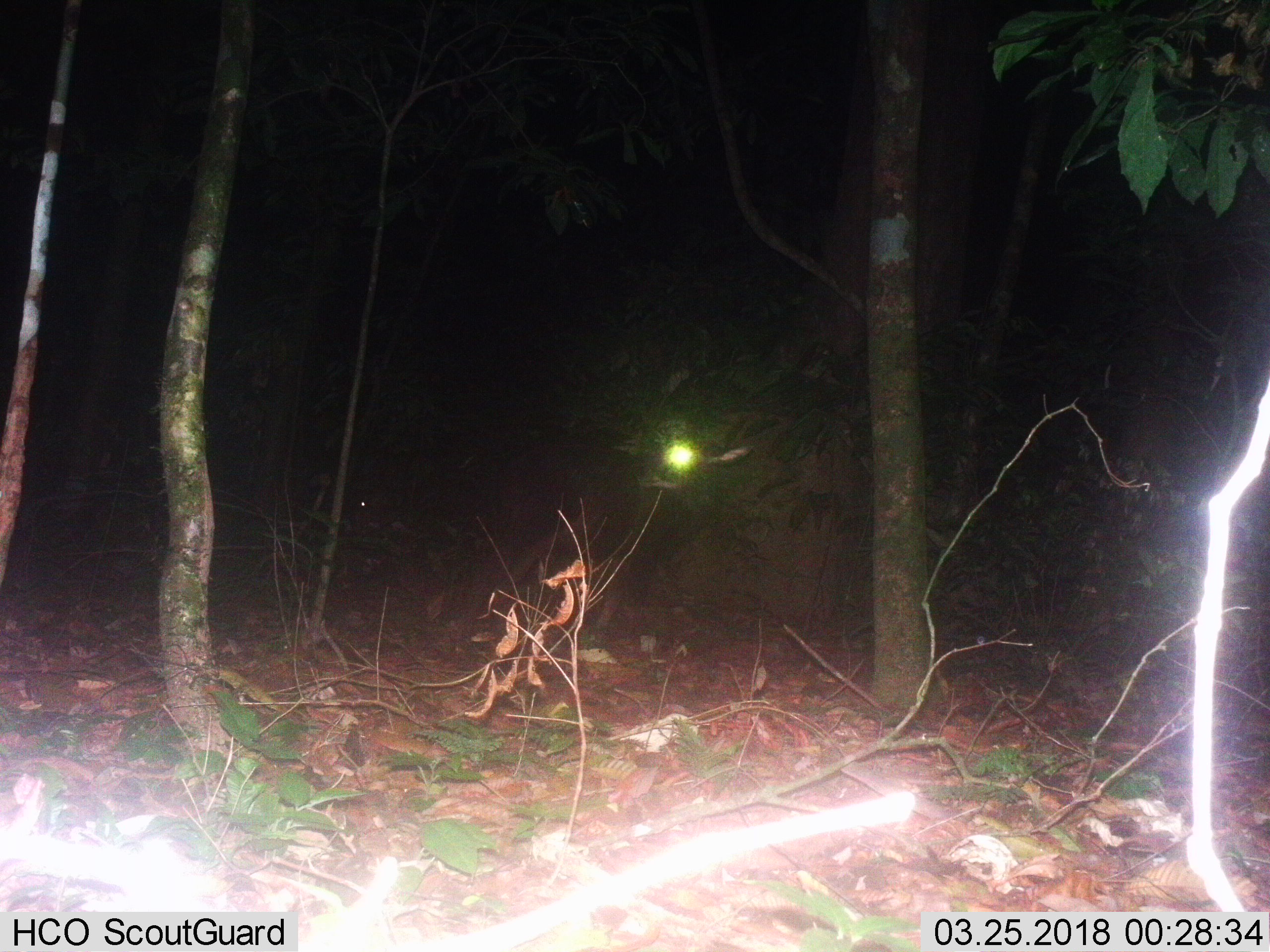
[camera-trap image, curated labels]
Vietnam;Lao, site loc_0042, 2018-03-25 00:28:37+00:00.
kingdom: Animalia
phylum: Chordata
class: Mammalia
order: Artiodactyla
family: Bovidae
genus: Capricornis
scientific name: Capricornis sumatraensis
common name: chinese serow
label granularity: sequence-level